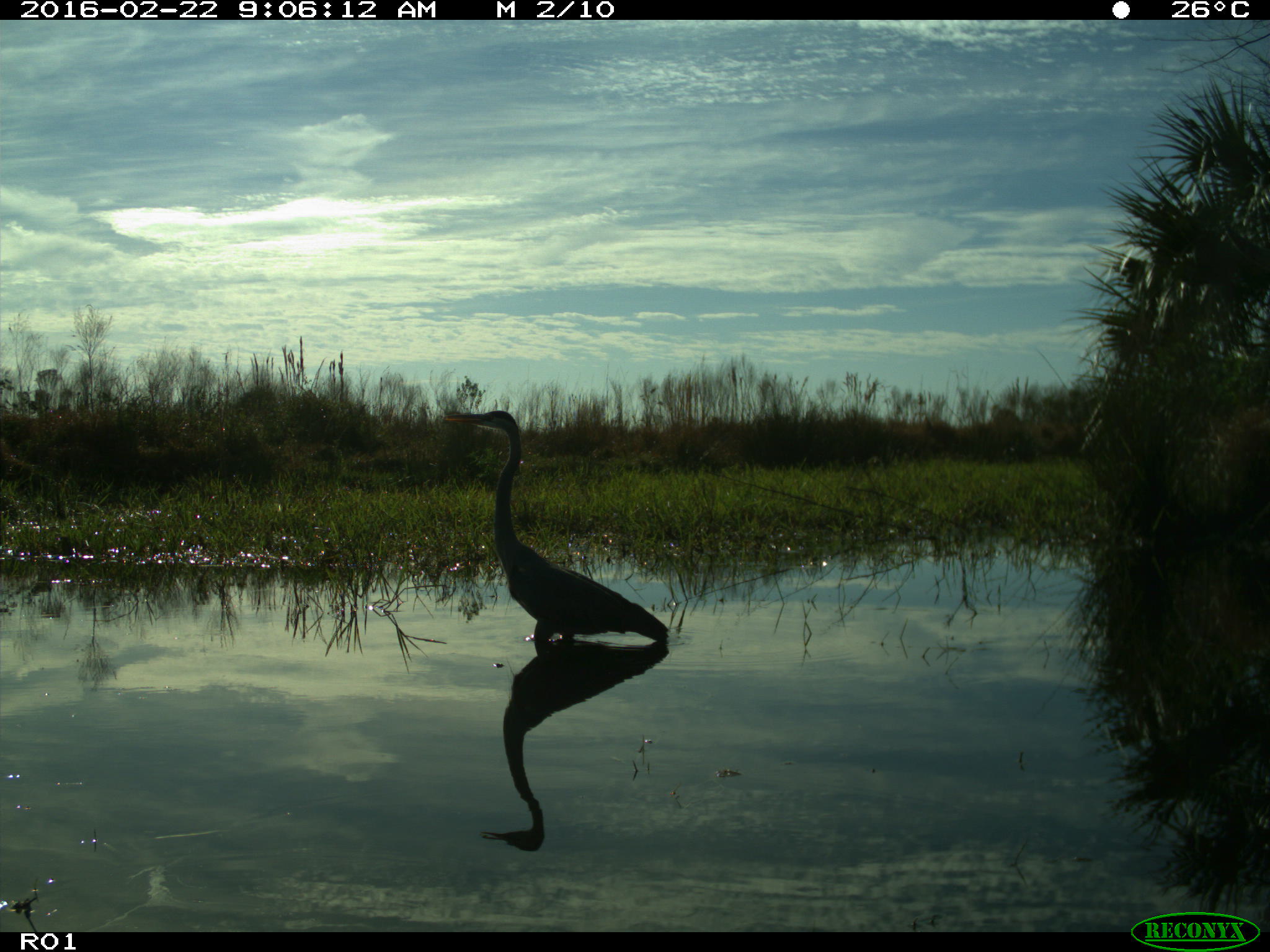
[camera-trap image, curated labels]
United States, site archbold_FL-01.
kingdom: Animalia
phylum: Chordata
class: Aves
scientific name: Aves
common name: birds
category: unidentified bird